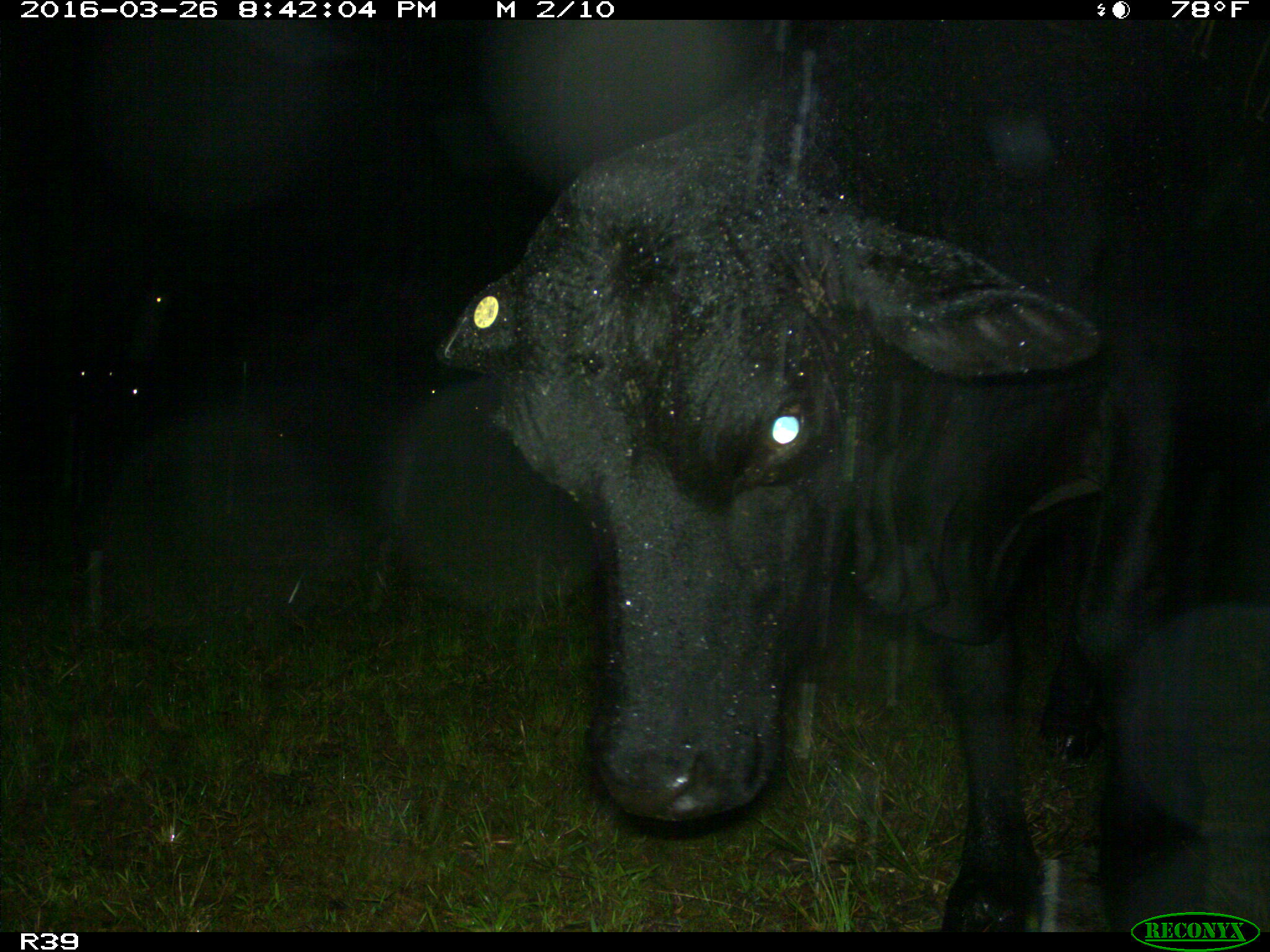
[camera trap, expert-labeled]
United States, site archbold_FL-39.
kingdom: Animalia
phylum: Chordata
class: Mammalia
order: Artiodactyla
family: Bovidae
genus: Bos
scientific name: Bos taurus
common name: domestic cow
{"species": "Bos taurus (domestic cow)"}